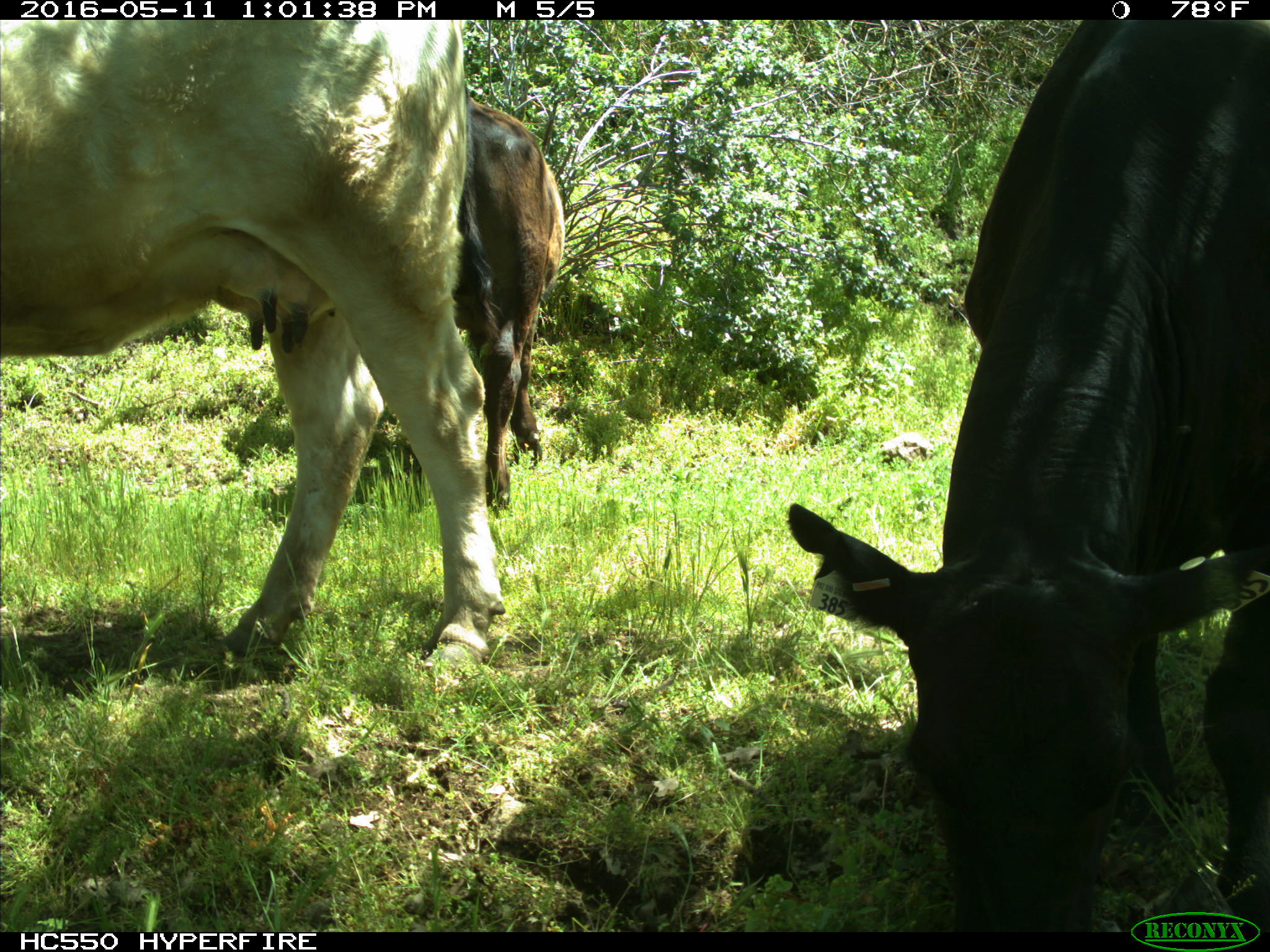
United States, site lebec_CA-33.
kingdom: Animalia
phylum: Chordata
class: Mammalia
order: Artiodactyla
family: Bovidae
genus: Bos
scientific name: Bos taurus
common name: domestic cow